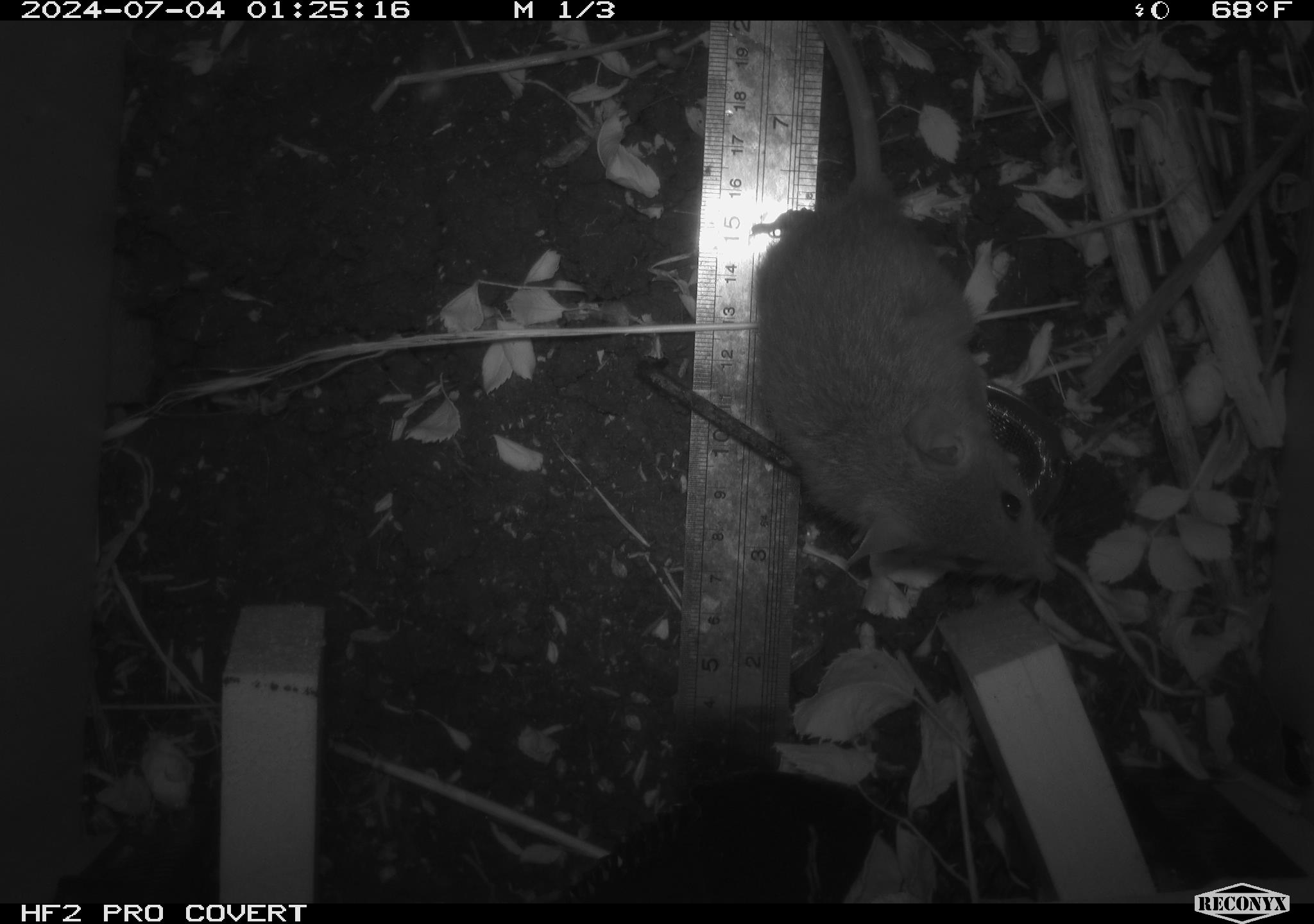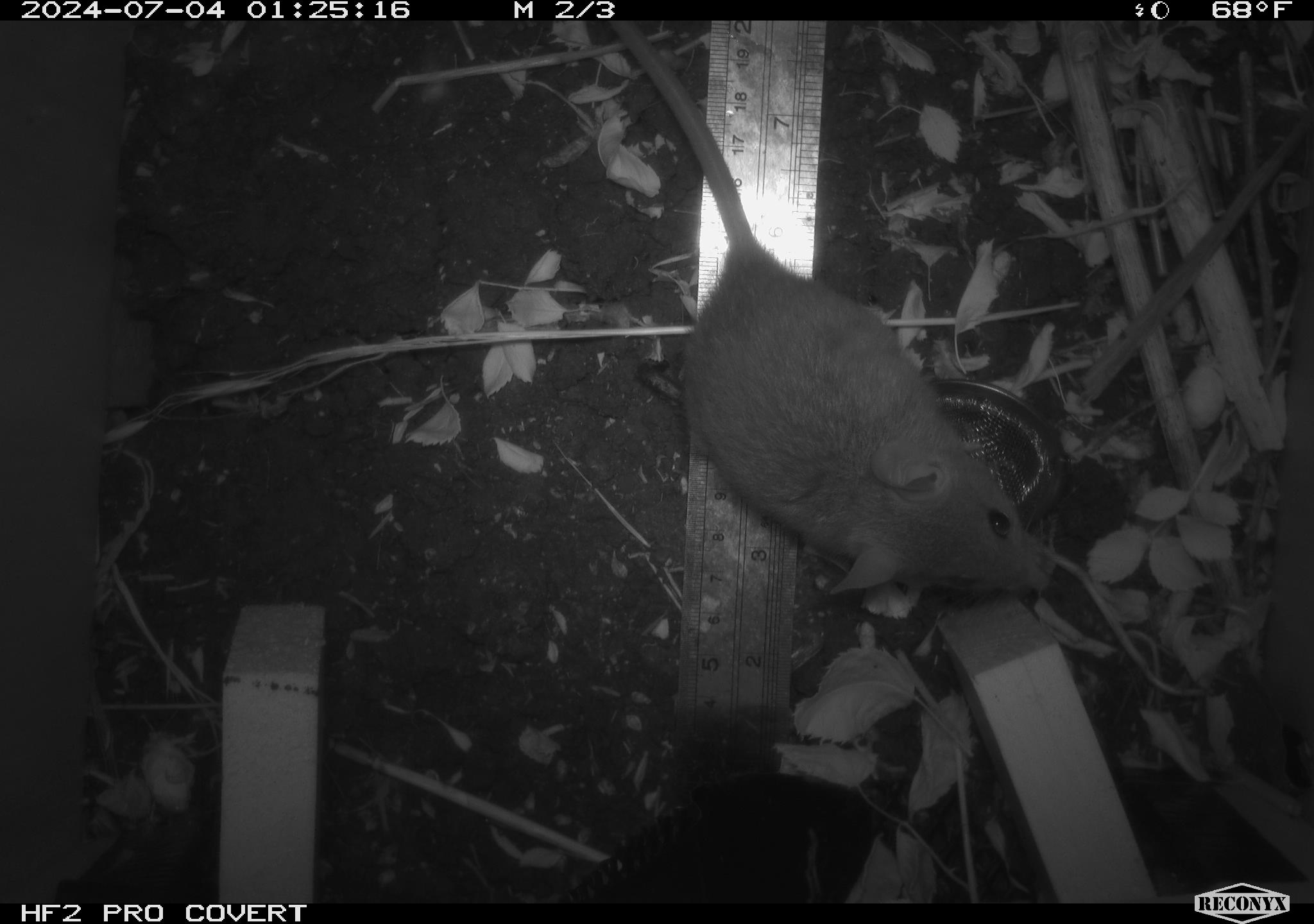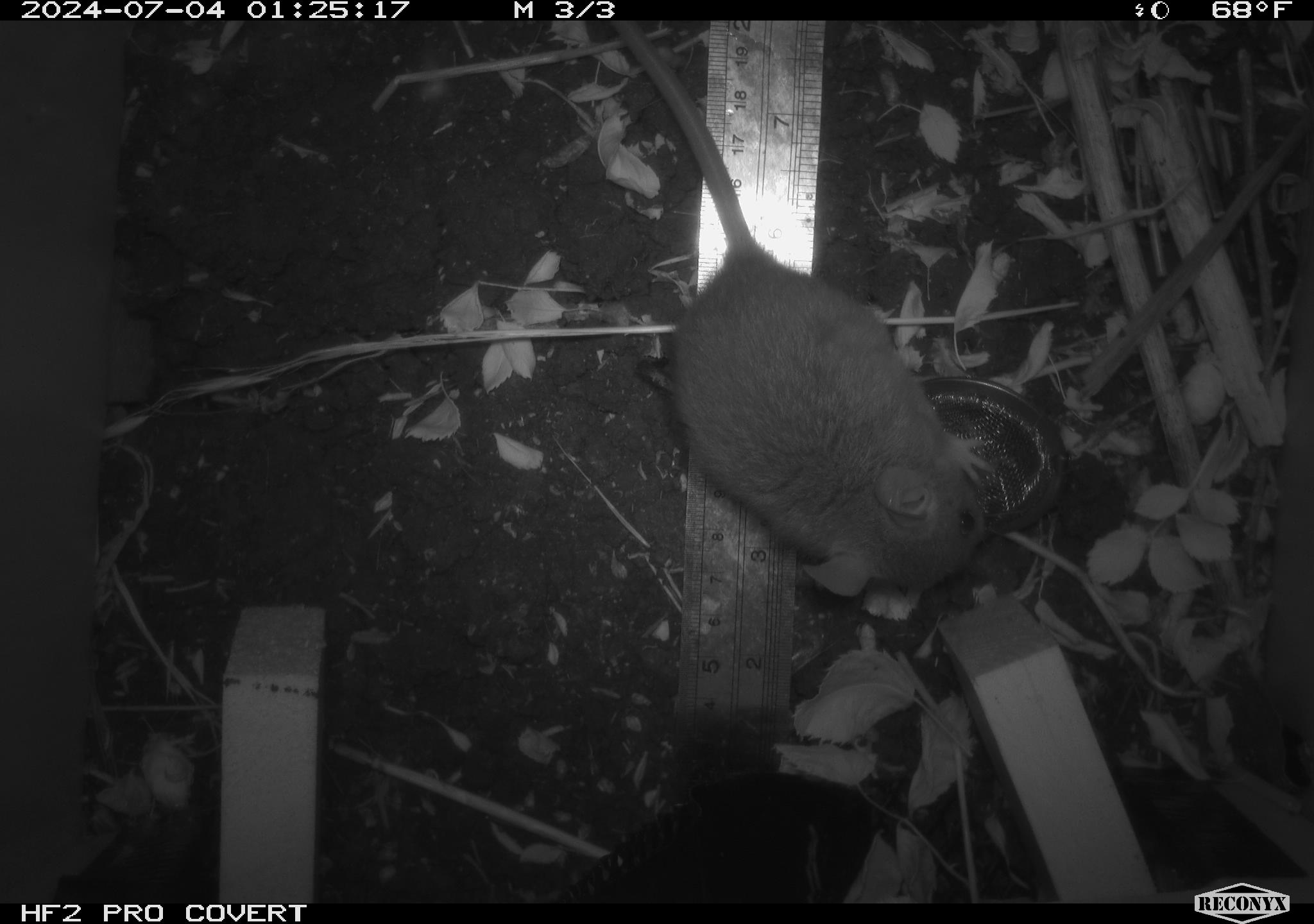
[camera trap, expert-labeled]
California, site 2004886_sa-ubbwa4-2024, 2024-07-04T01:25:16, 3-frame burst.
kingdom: Animalia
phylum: Chordata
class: Mammalia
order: Rodentia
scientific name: Rodentia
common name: woodrat or rat or mouse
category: woodrat or rat or mouse species